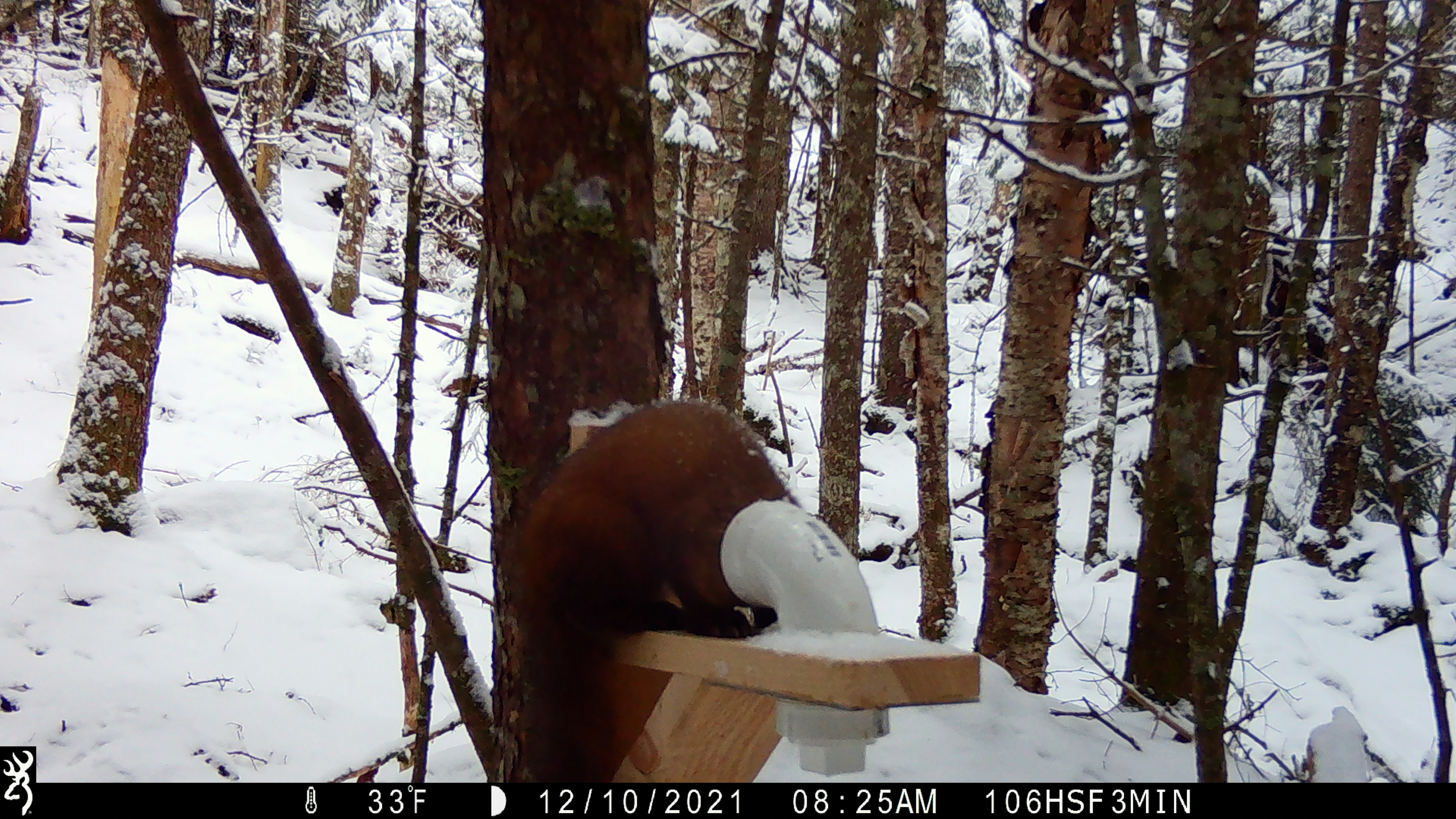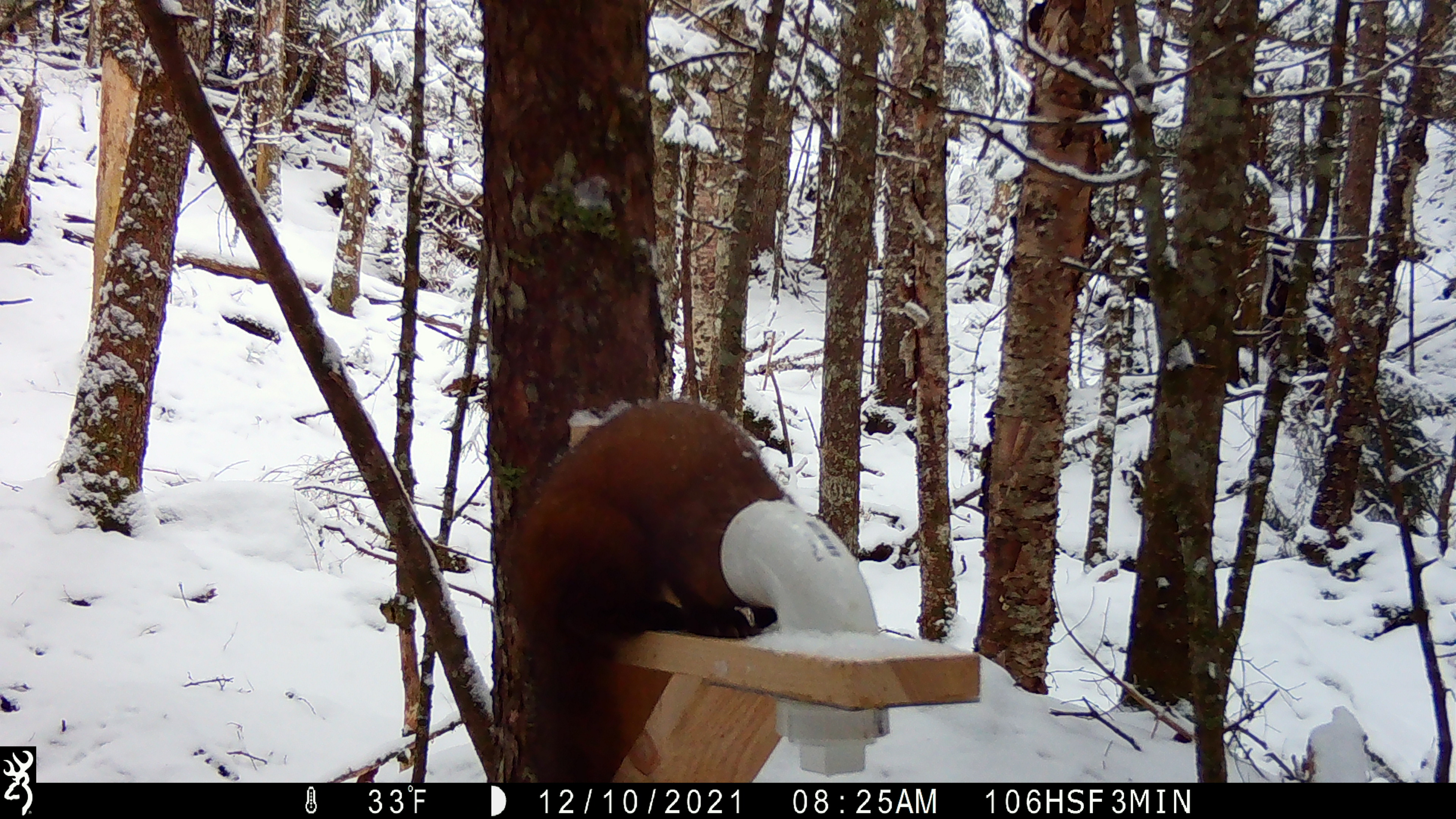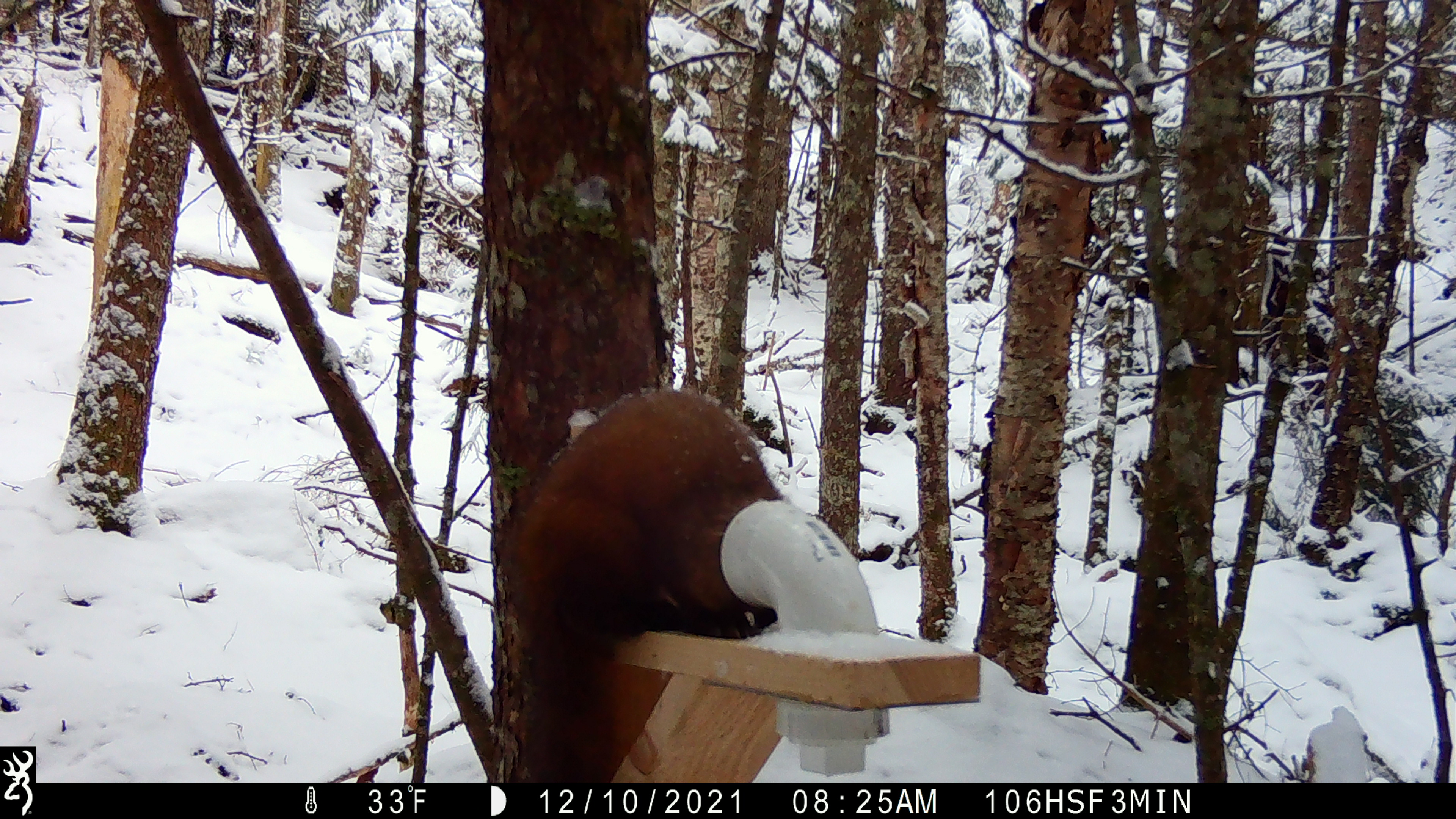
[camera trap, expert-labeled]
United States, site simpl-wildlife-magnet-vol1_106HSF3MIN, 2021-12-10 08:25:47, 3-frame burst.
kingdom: Animalia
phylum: Chordata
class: Mammalia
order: Carnivora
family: Mustelidae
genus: Martes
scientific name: Martes americana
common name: american marten